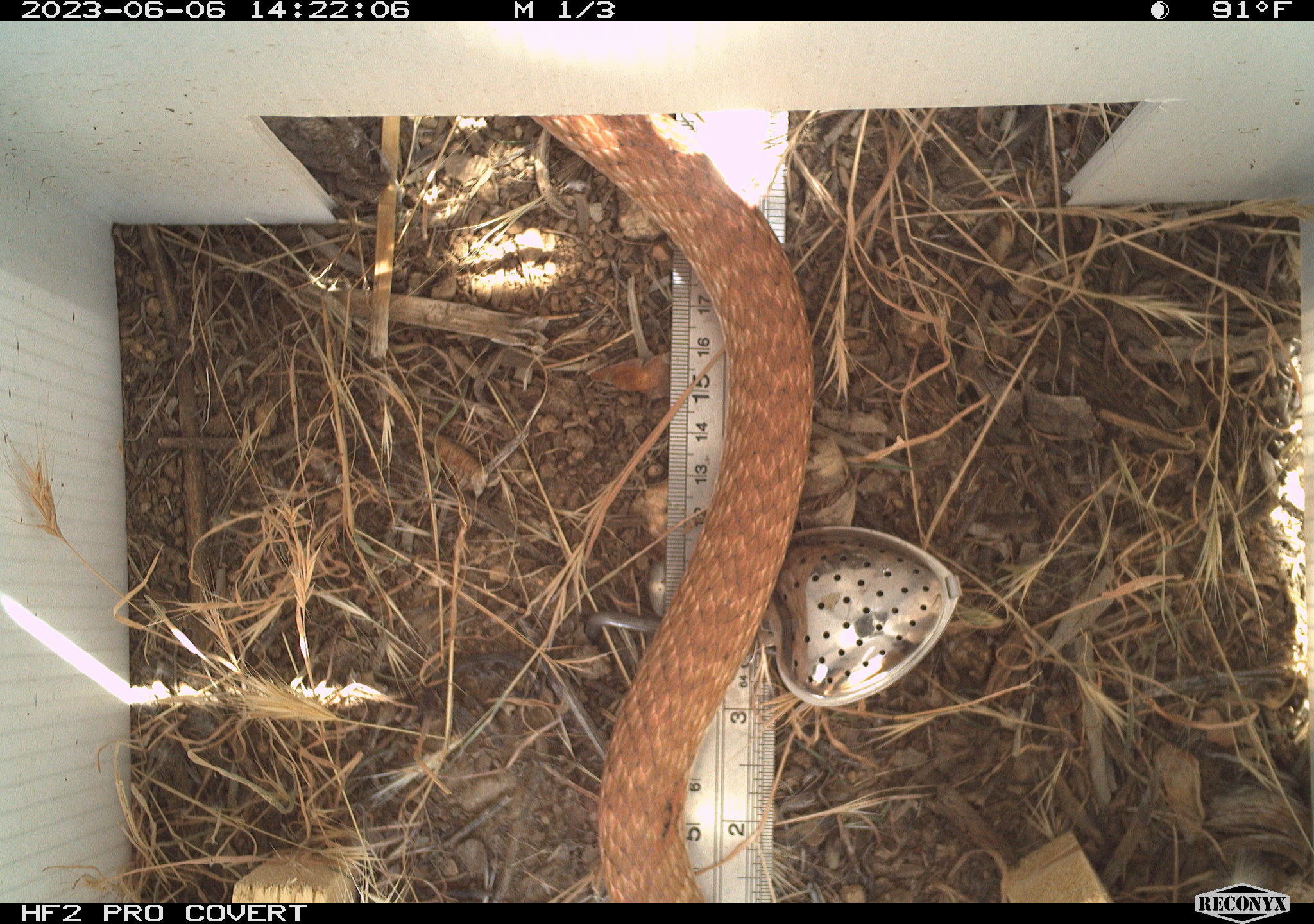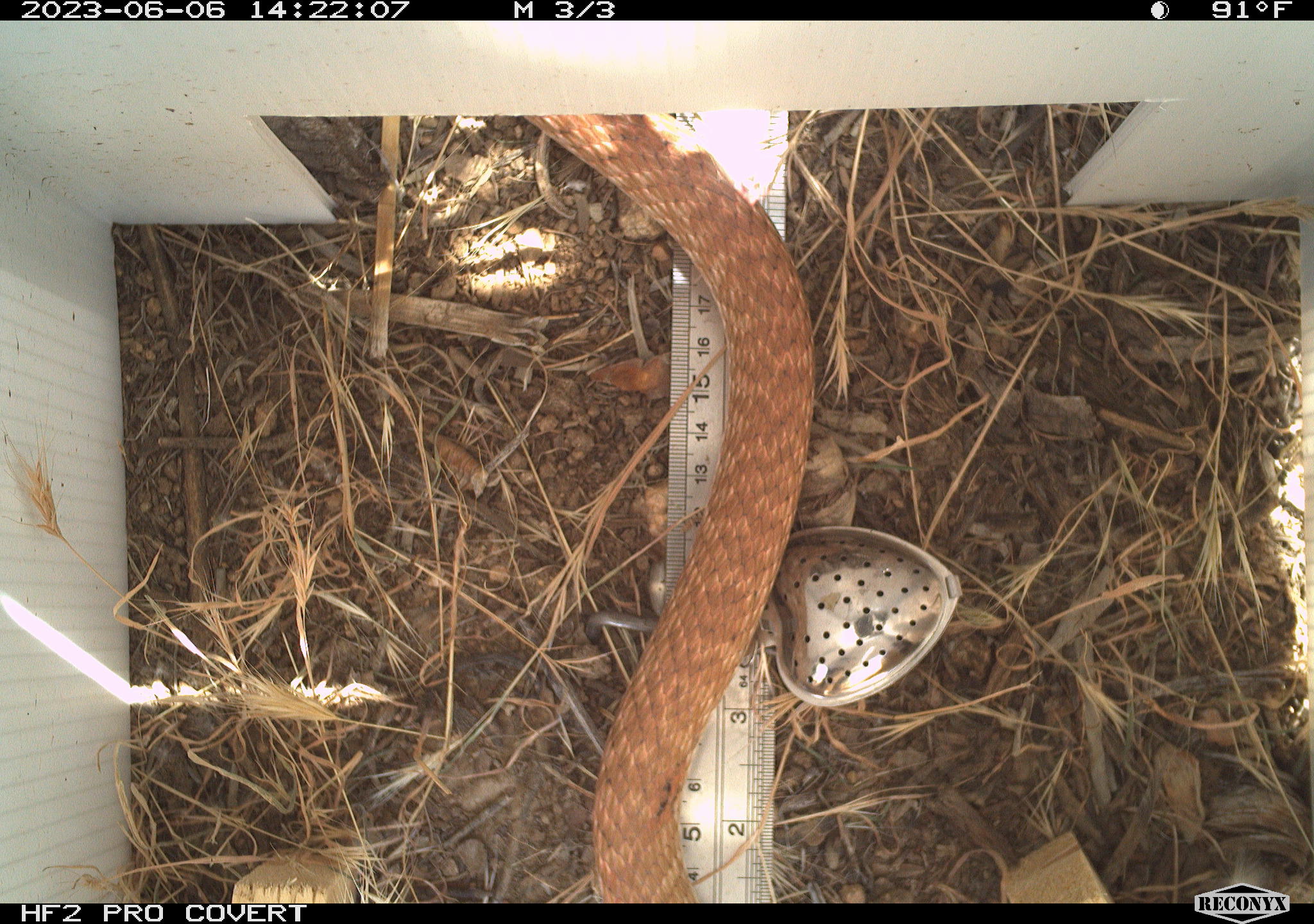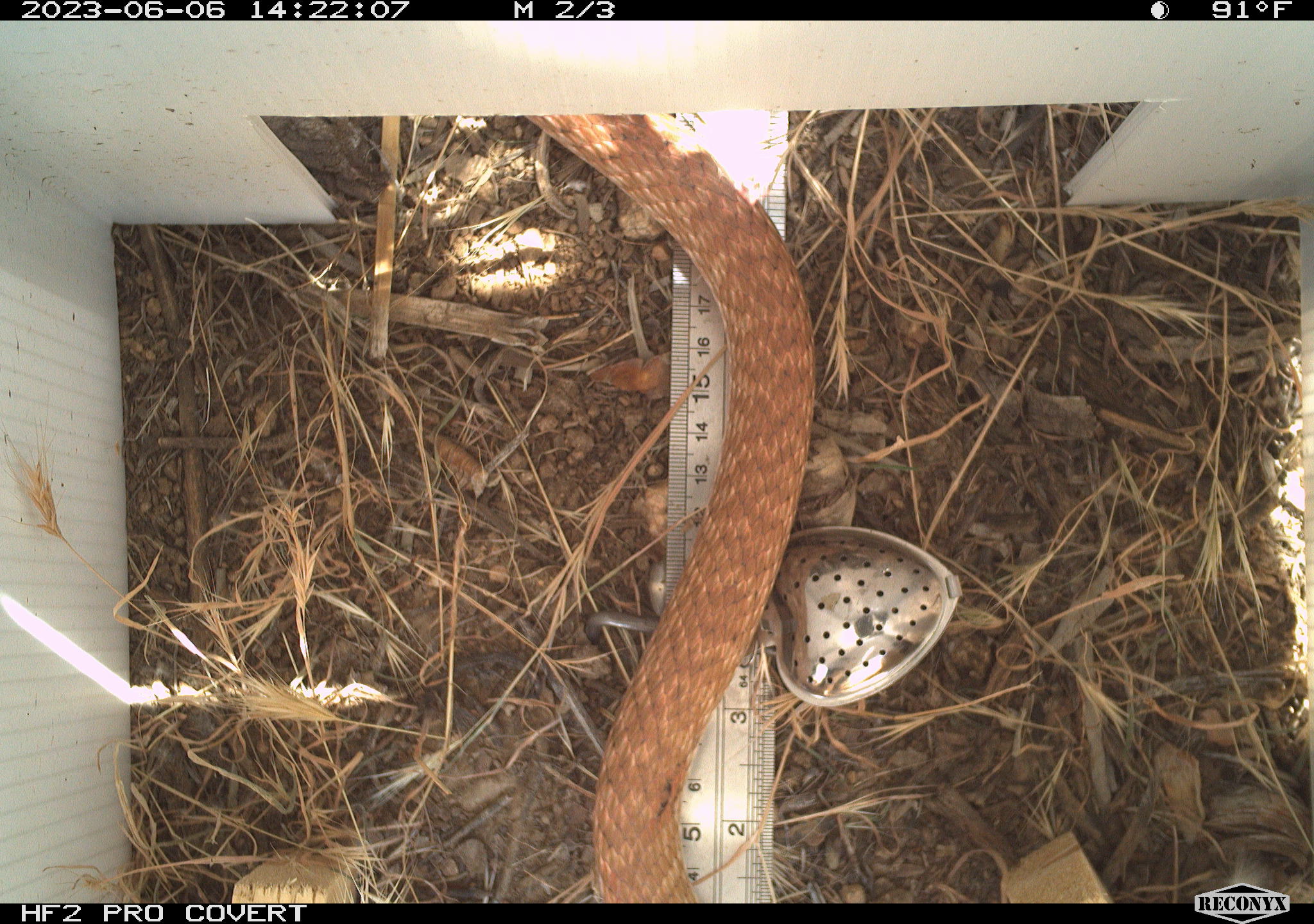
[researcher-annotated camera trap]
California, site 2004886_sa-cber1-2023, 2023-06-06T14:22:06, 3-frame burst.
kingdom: Animalia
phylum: Chordata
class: Reptilia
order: Squamata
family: Colubridae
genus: Masticophis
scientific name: Masticophis flagellum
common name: coachwhip